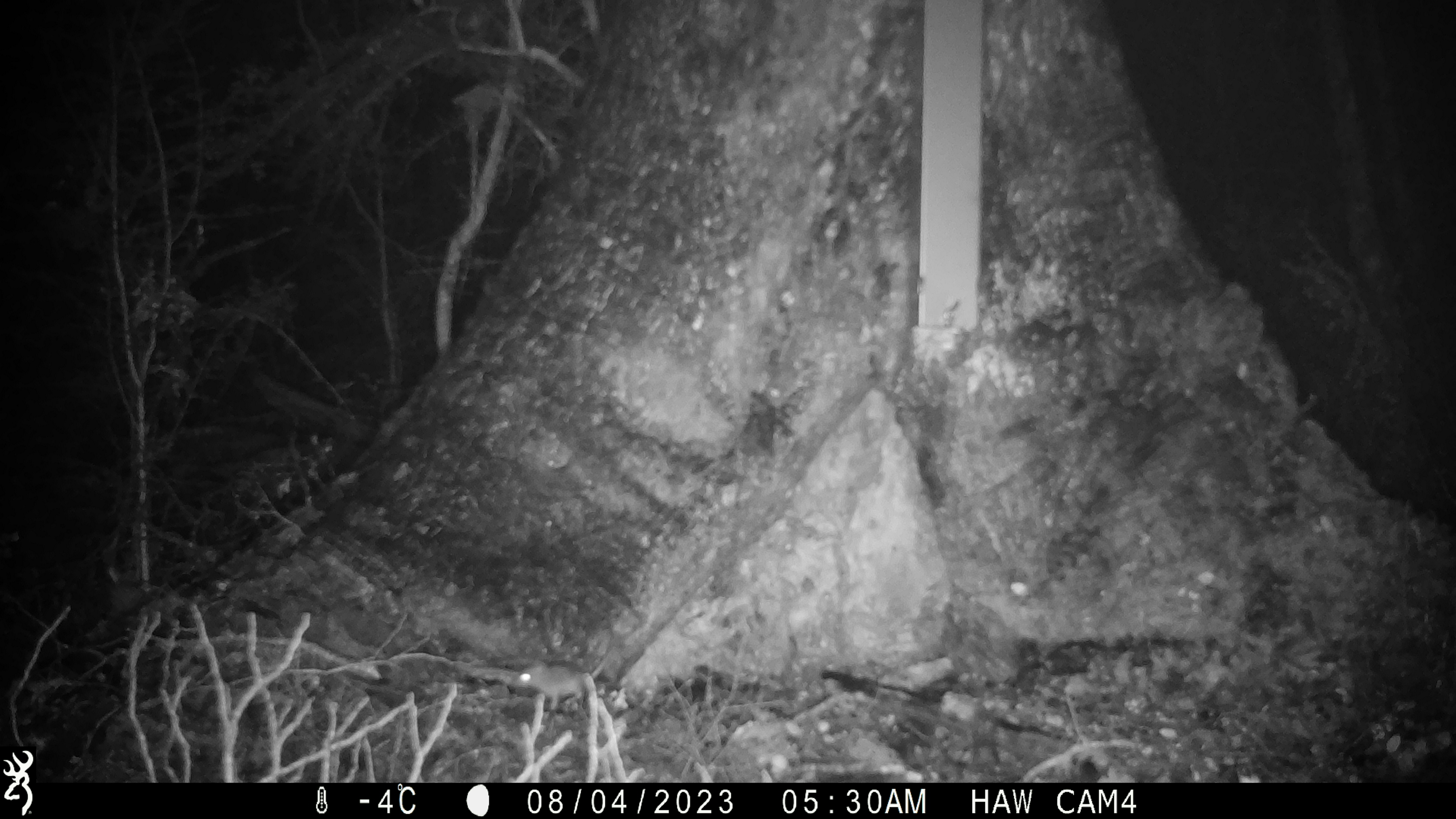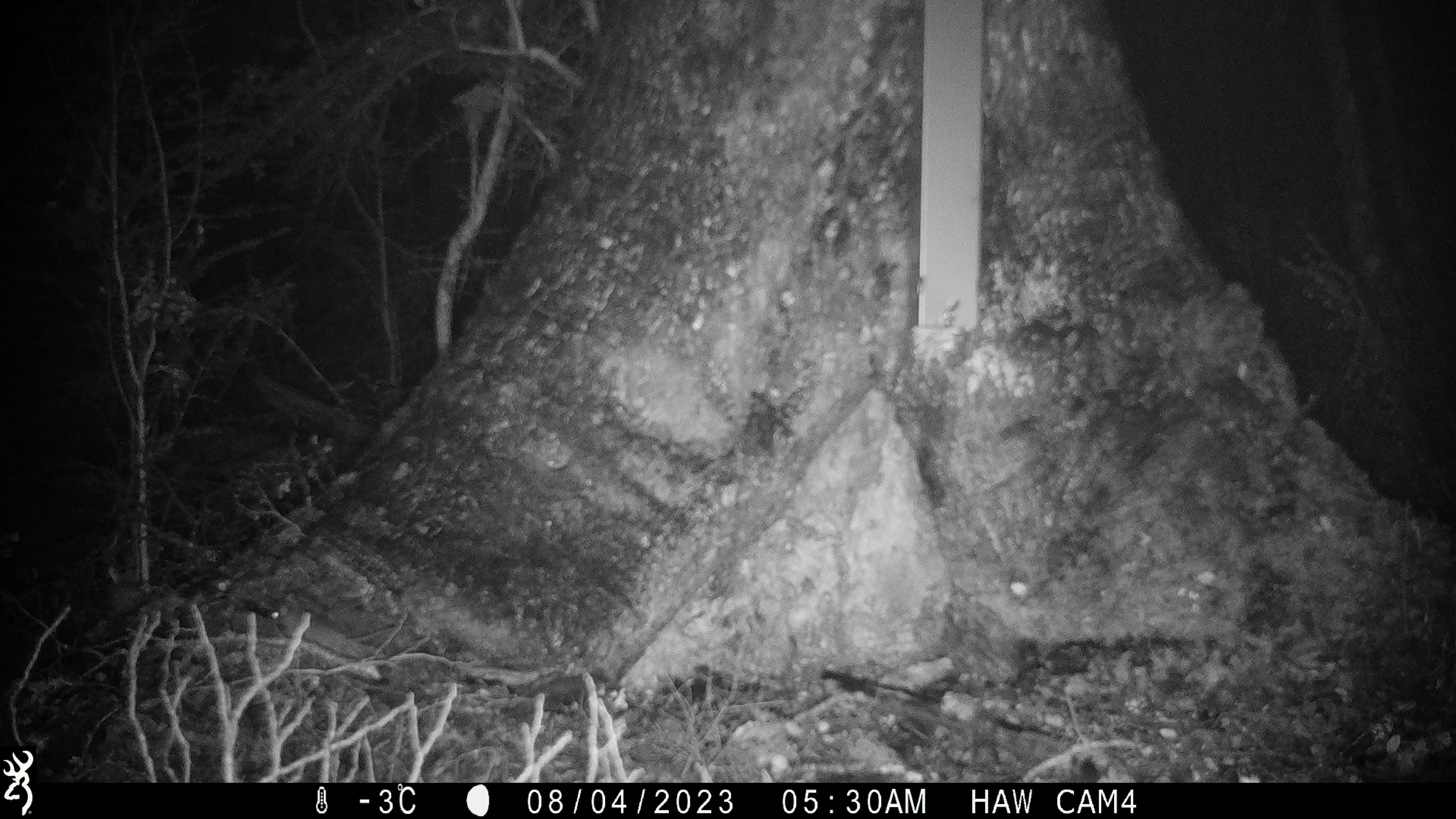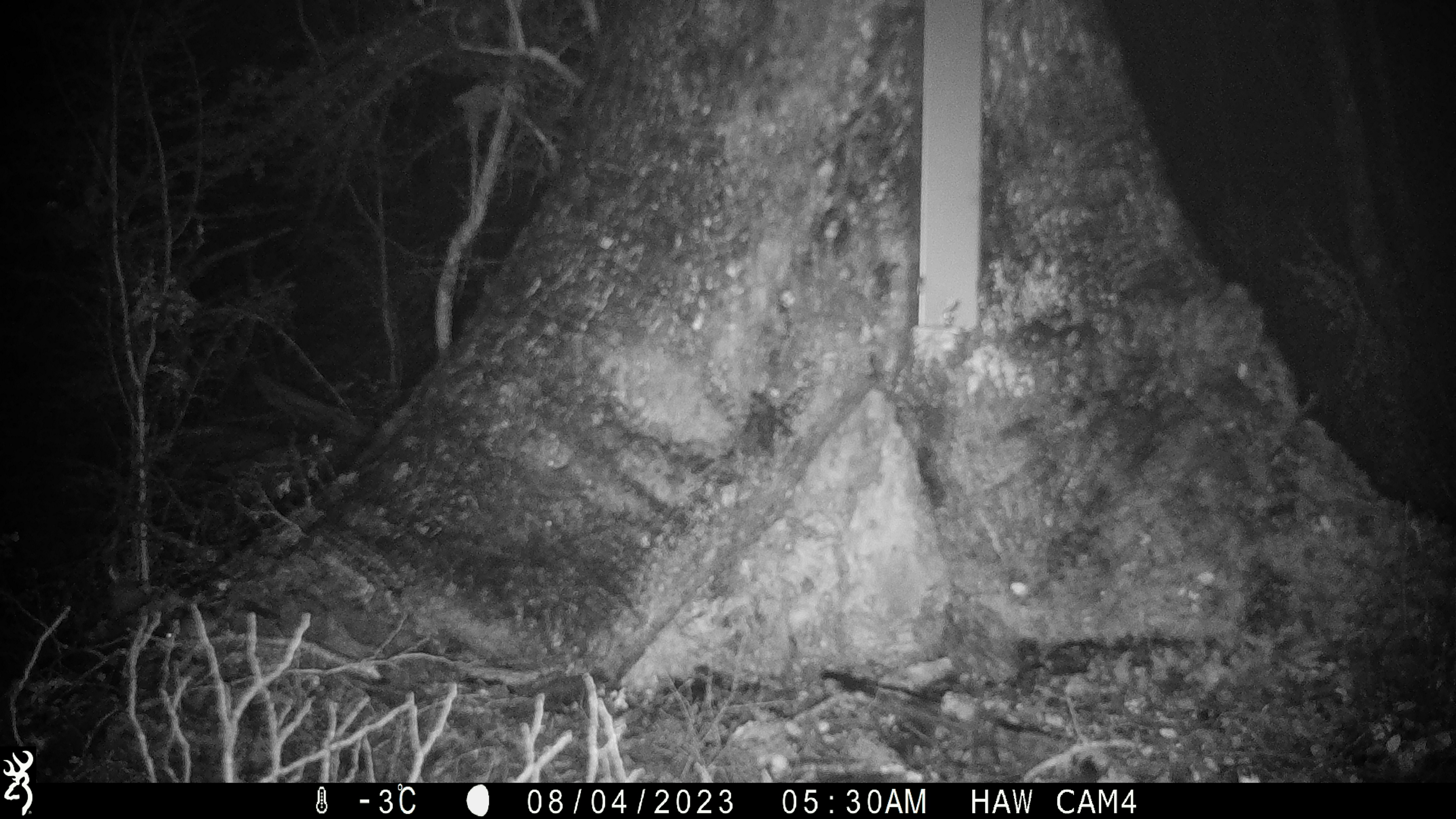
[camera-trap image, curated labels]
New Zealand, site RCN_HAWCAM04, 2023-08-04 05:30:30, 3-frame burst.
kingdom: Animalia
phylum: Chordata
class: Mammalia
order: Rodentia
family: Muridae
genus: Mus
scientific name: Mus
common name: mouse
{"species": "mouse (Mus)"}